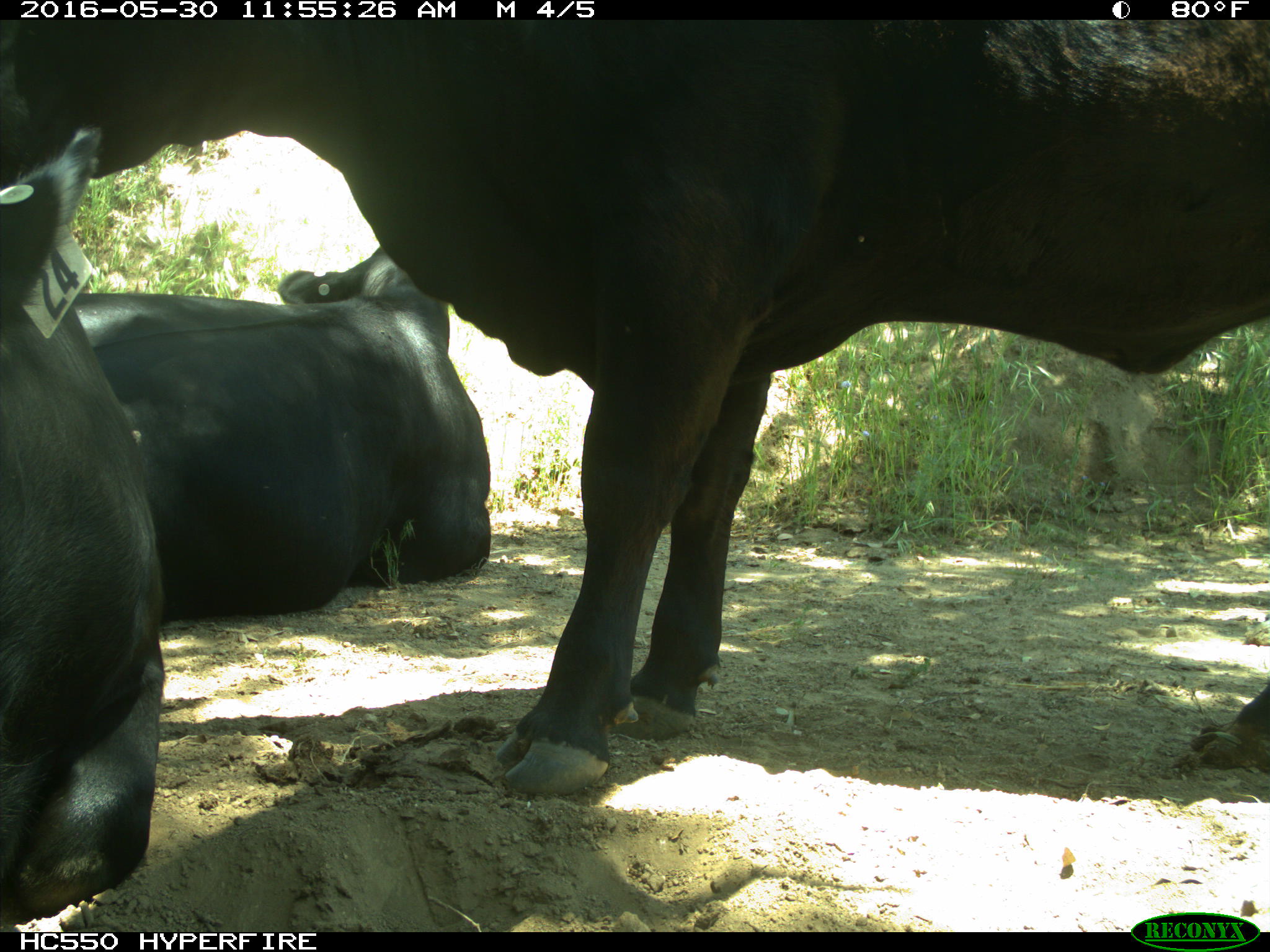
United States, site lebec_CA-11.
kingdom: Animalia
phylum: Chordata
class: Mammalia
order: Artiodactyla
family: Bovidae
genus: Bos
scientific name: Bos taurus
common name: domestic cow